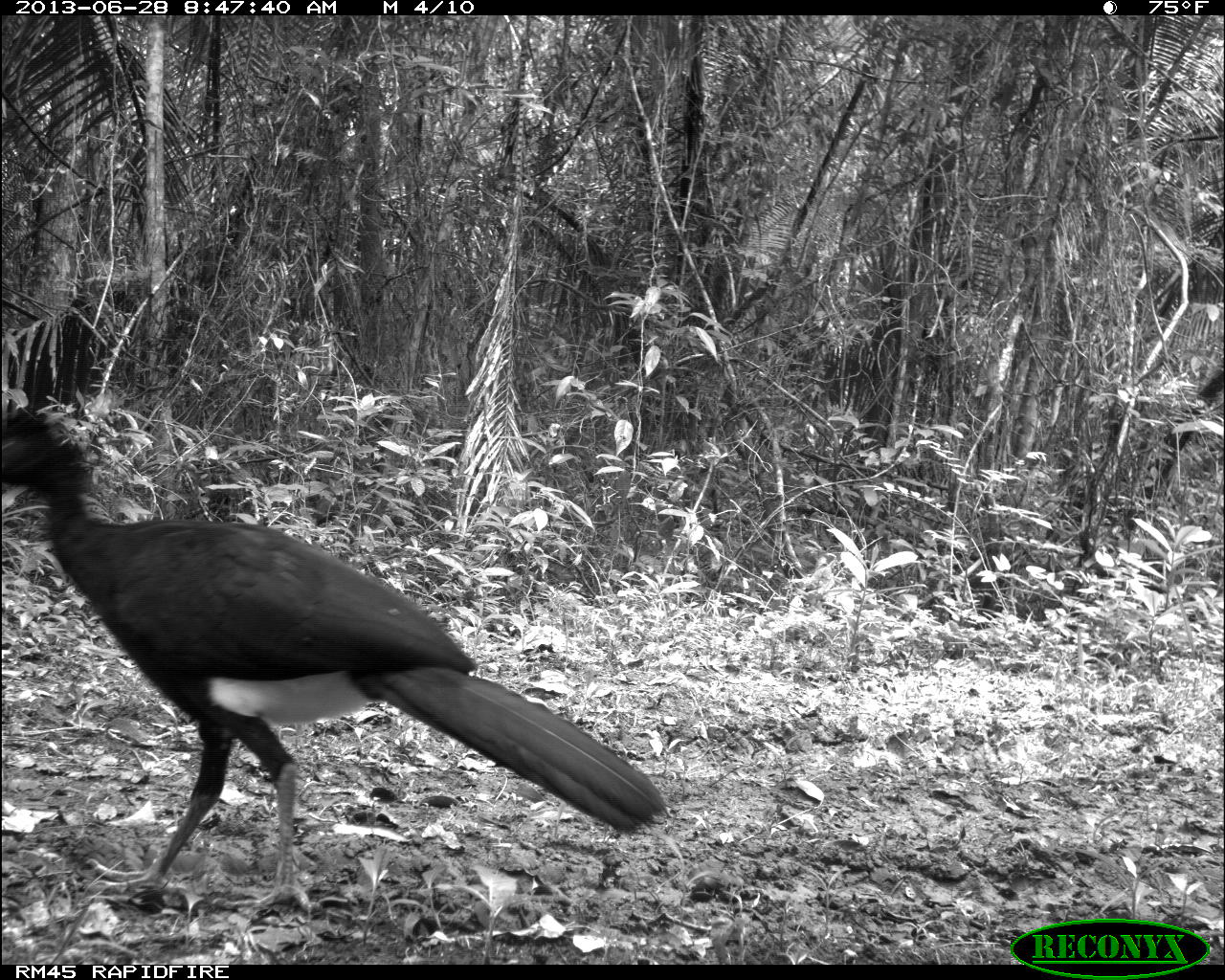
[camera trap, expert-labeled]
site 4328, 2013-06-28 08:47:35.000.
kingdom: Animalia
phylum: Chordata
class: Aves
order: Galliformes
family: Cracidae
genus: Crax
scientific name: Crax rubra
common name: great curassow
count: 1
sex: male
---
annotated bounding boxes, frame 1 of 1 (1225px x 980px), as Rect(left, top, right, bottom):
crax rubra: Rect(0, 404, 662, 910)